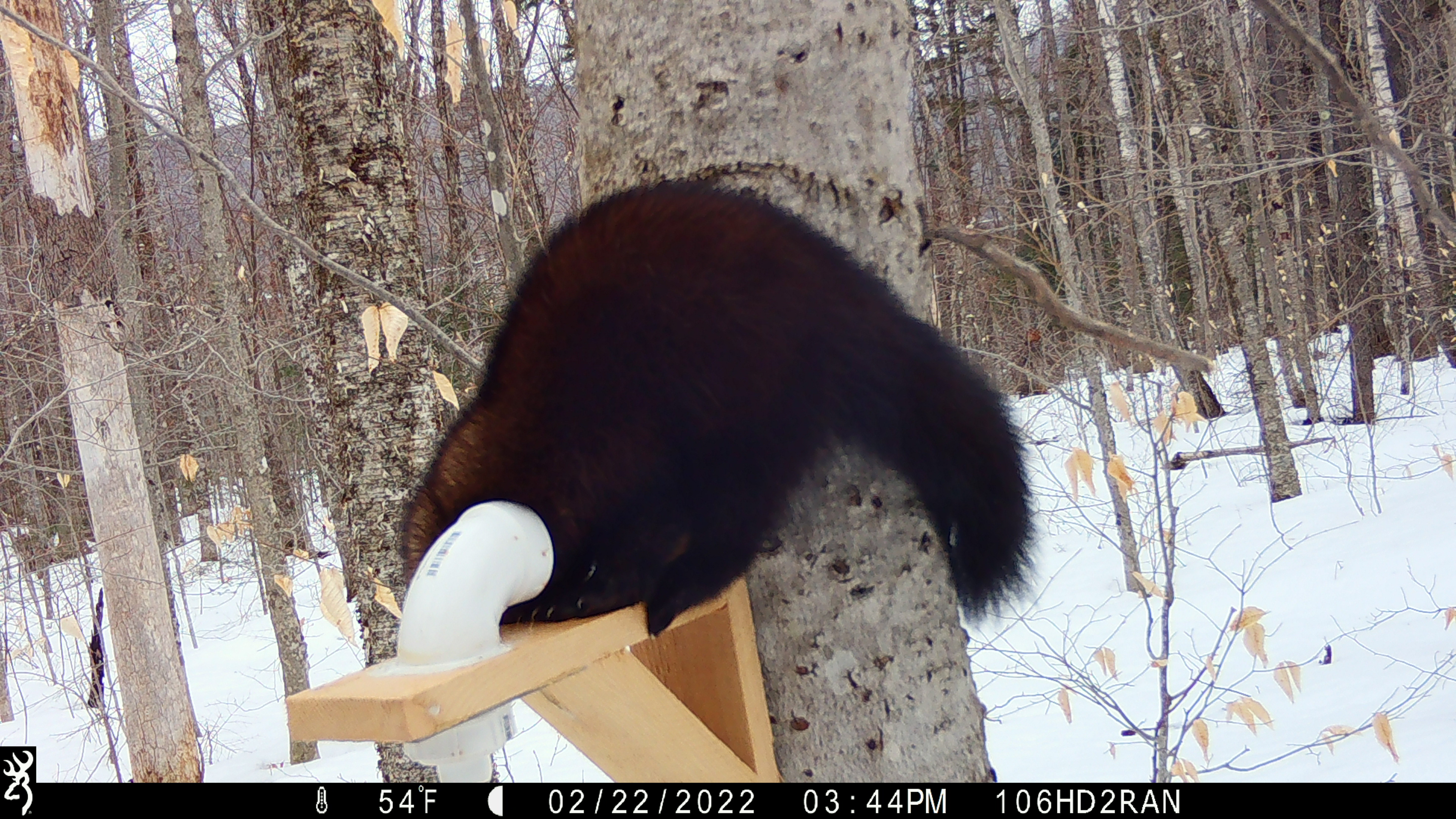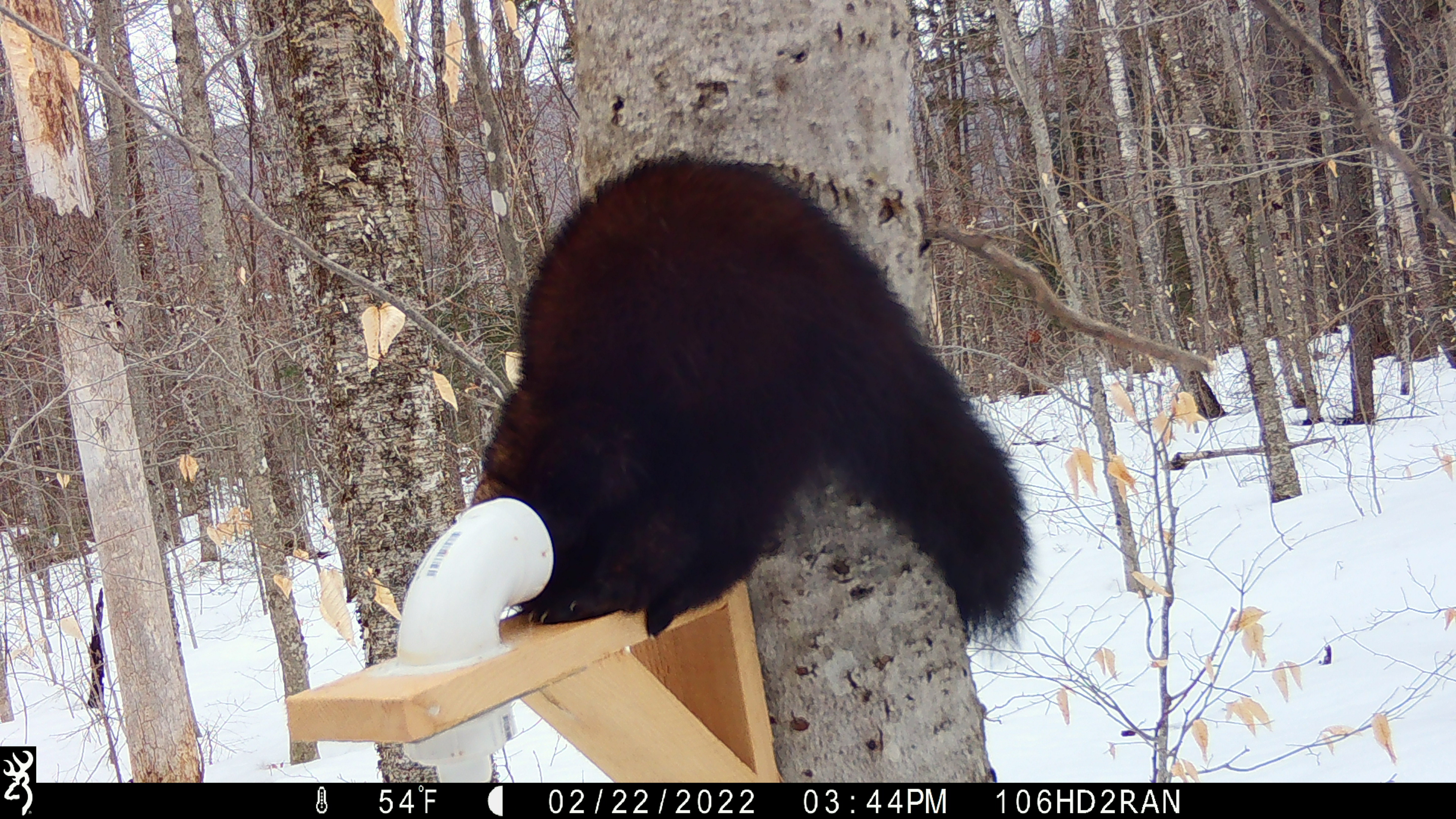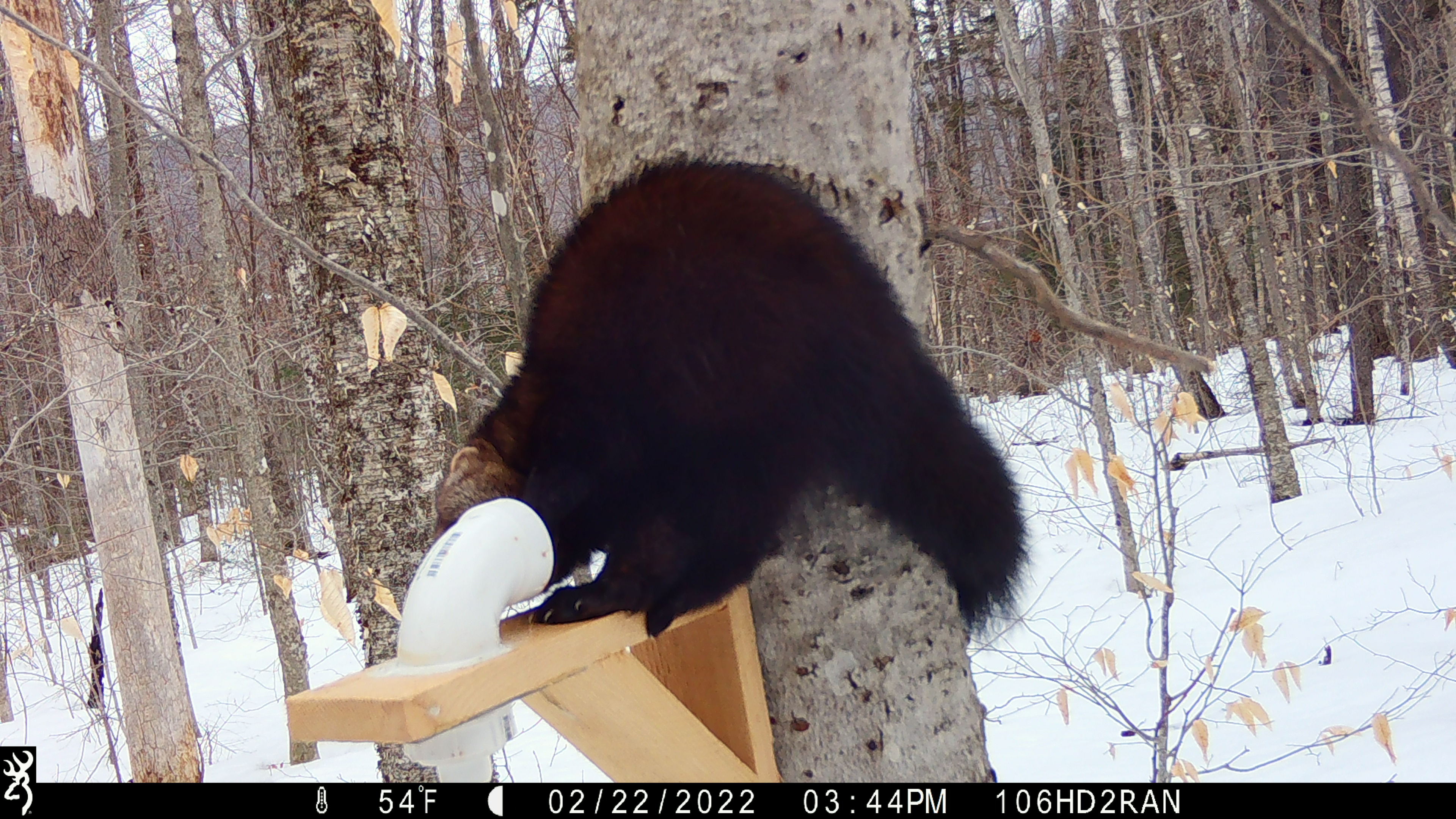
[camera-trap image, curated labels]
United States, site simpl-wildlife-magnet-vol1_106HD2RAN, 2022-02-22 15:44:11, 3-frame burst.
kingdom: Animalia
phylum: Chordata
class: Mammalia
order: Carnivora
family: Mustelidae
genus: Pekania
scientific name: Pekania pennanti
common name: fisher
Fisher (Pekania pennanti).